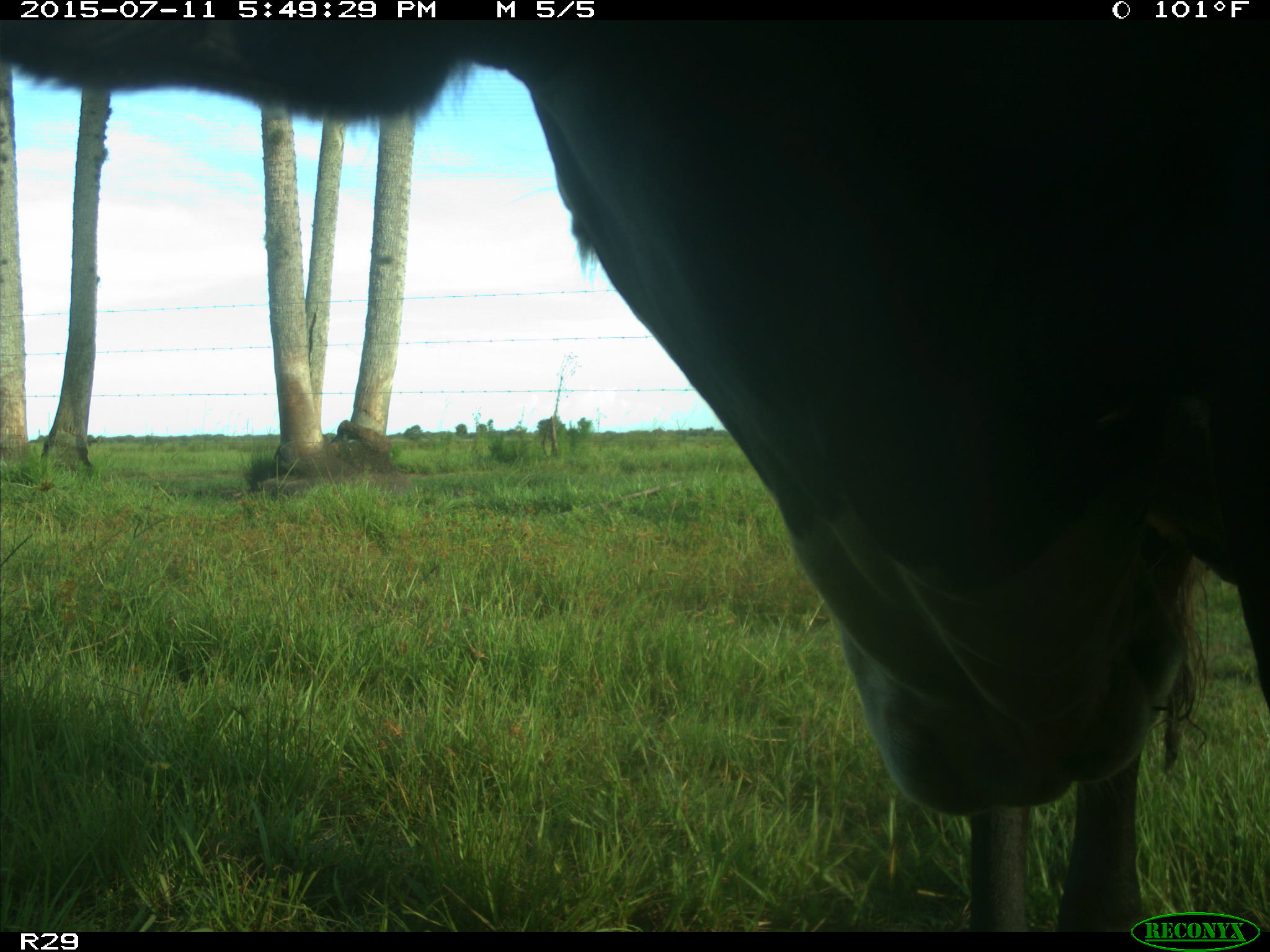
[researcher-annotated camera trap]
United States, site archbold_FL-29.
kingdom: Animalia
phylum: Chordata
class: Mammalia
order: Artiodactyla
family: Bovidae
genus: Bos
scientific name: Bos taurus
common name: domestic cow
Bos taurus (domestic cow).